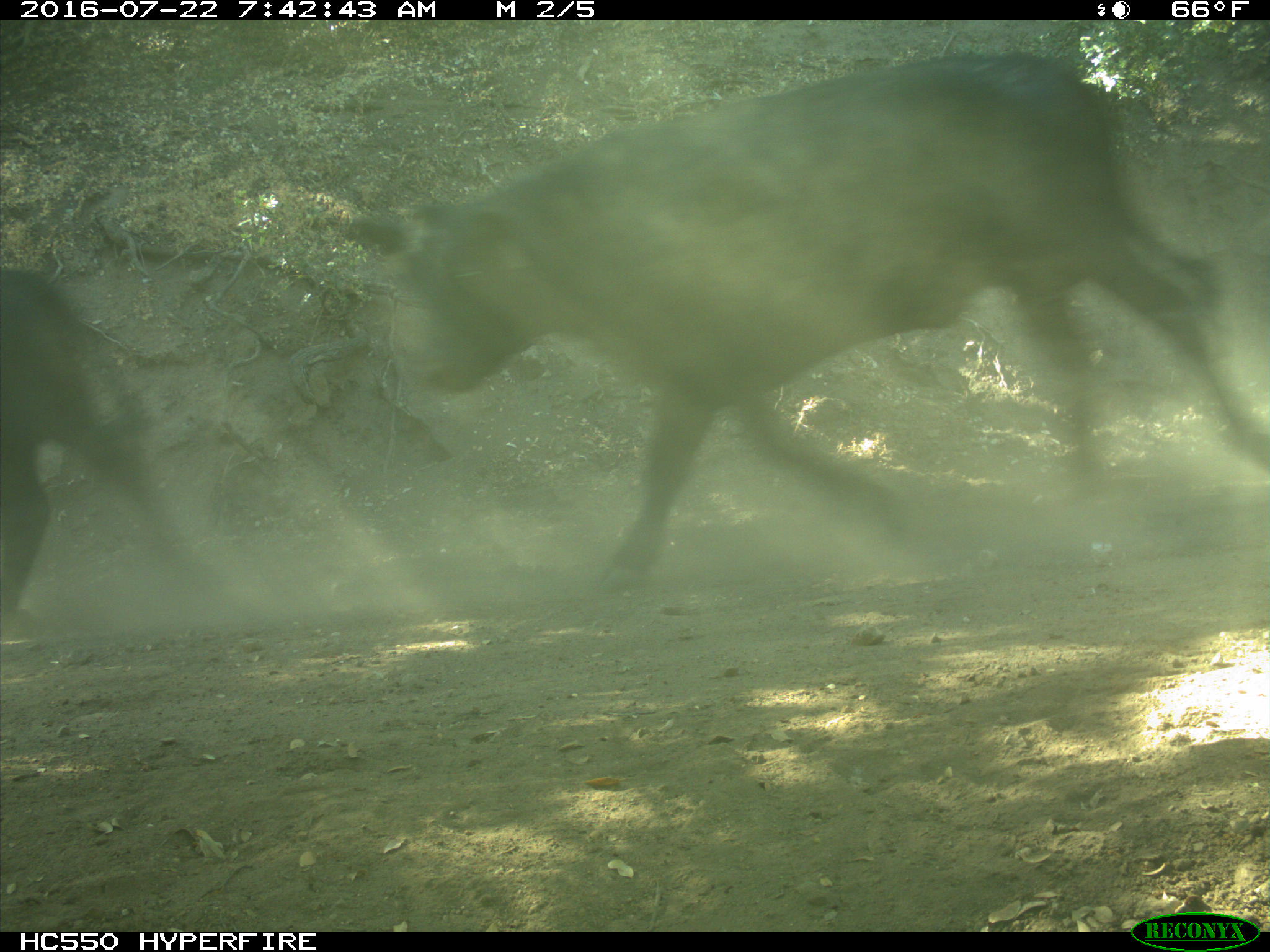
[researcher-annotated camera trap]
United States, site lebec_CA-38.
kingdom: Animalia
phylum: Chordata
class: Mammalia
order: Artiodactyla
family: Bovidae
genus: Bos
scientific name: Bos taurus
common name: domestic cow